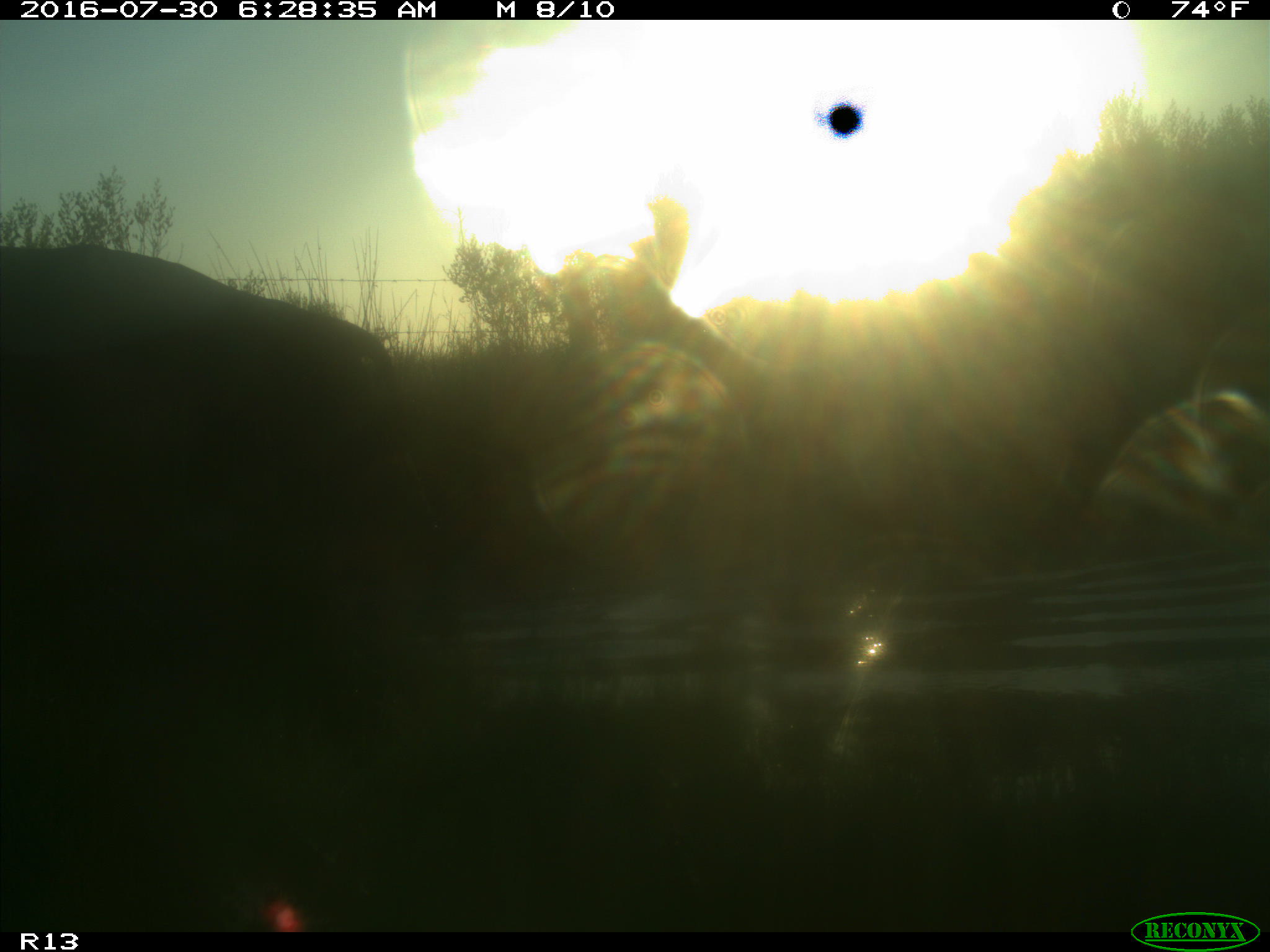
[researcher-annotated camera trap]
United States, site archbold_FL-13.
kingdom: Animalia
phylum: Chordata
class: Mammalia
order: Artiodactyla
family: Bovidae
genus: Bos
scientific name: Bos taurus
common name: domestic cow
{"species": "Bos taurus (domestic cow)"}